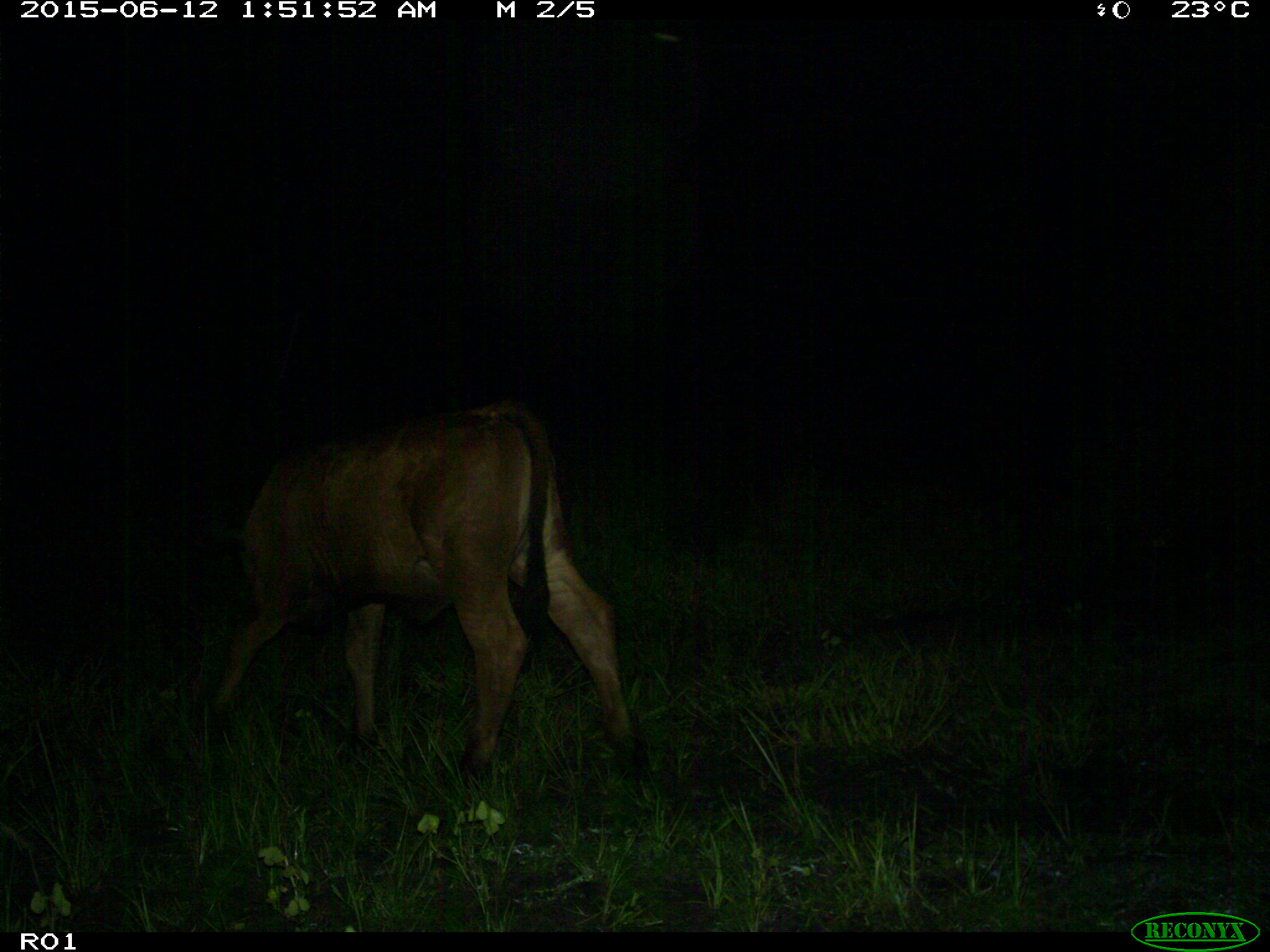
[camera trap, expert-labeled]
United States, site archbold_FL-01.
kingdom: Animalia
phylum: Chordata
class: Mammalia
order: Artiodactyla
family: Bovidae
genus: Bos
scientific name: Bos taurus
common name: domestic cow